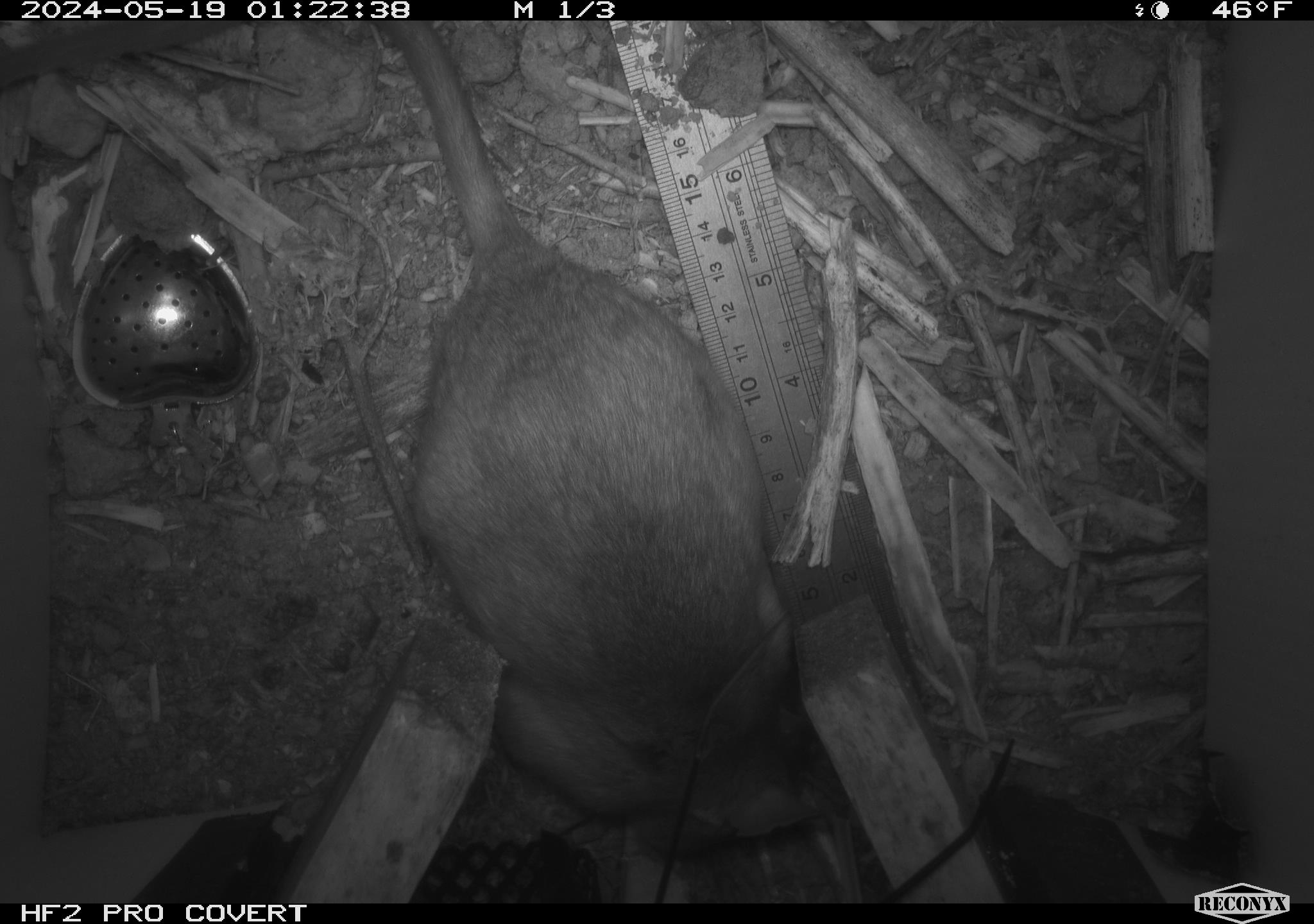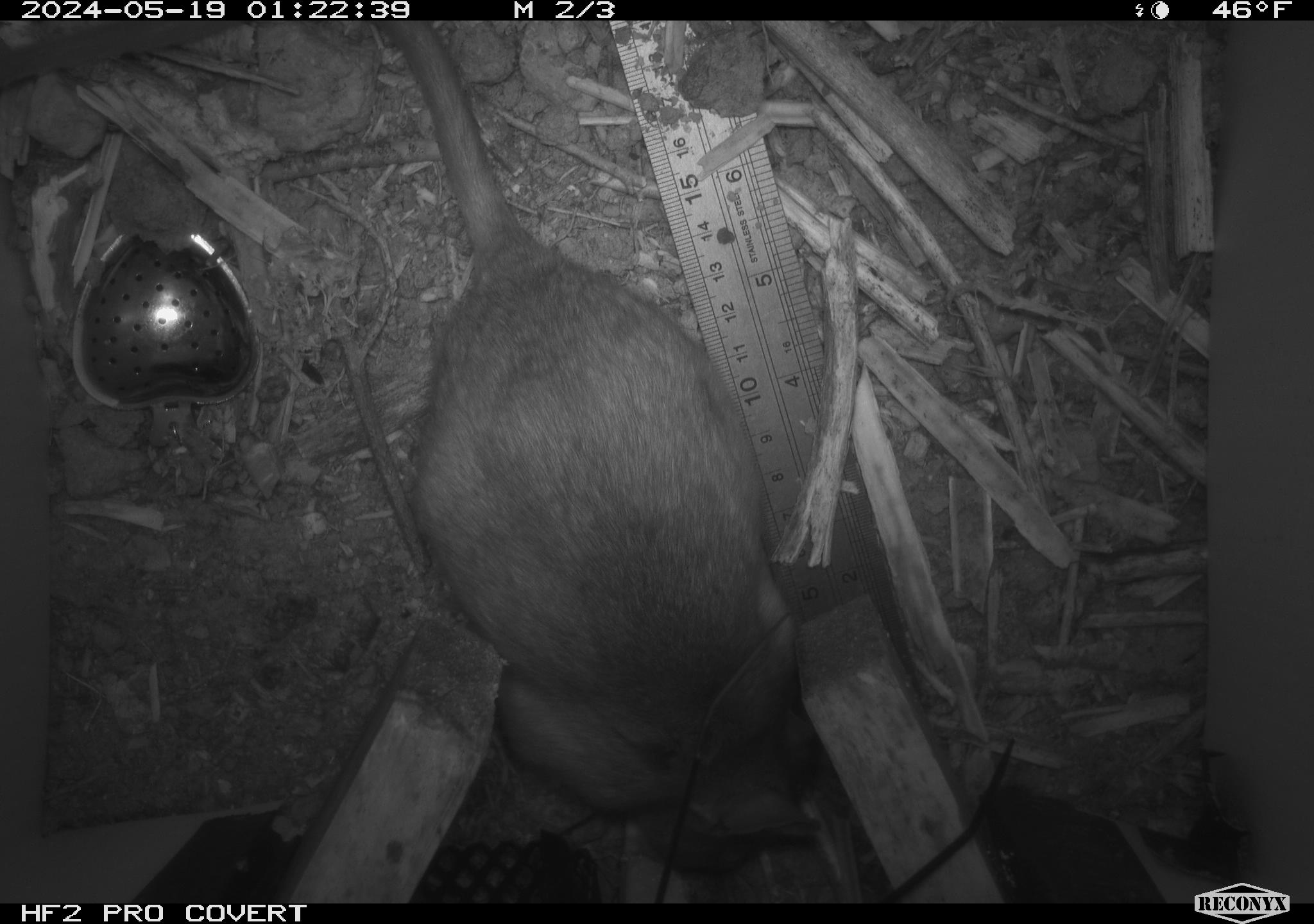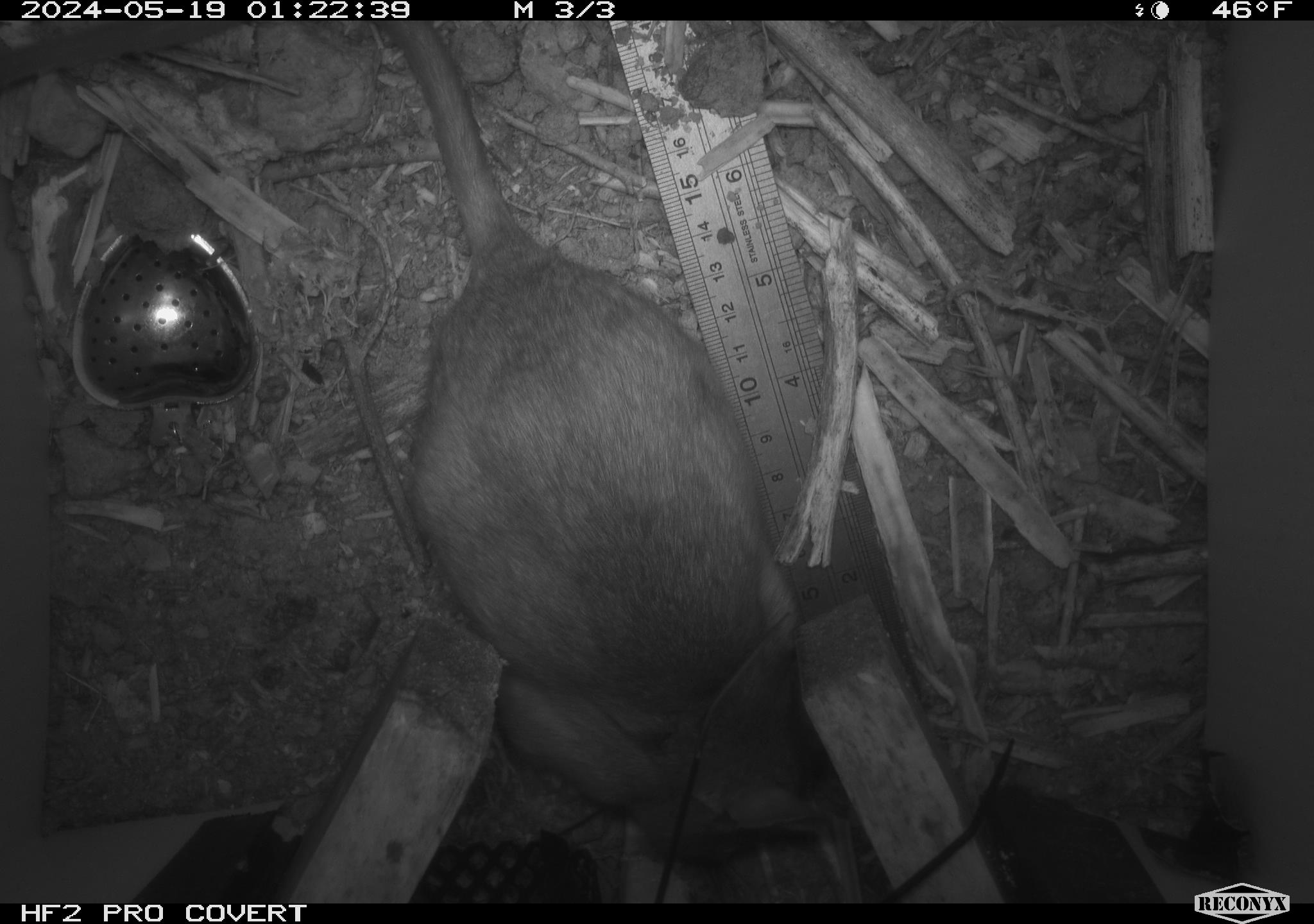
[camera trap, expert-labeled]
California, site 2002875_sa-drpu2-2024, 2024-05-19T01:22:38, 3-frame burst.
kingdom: Animalia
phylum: Chordata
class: Mammalia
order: Rodentia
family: Cricetidae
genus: Neotoma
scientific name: Neotoma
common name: pack rat or woodrat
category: neotoma species